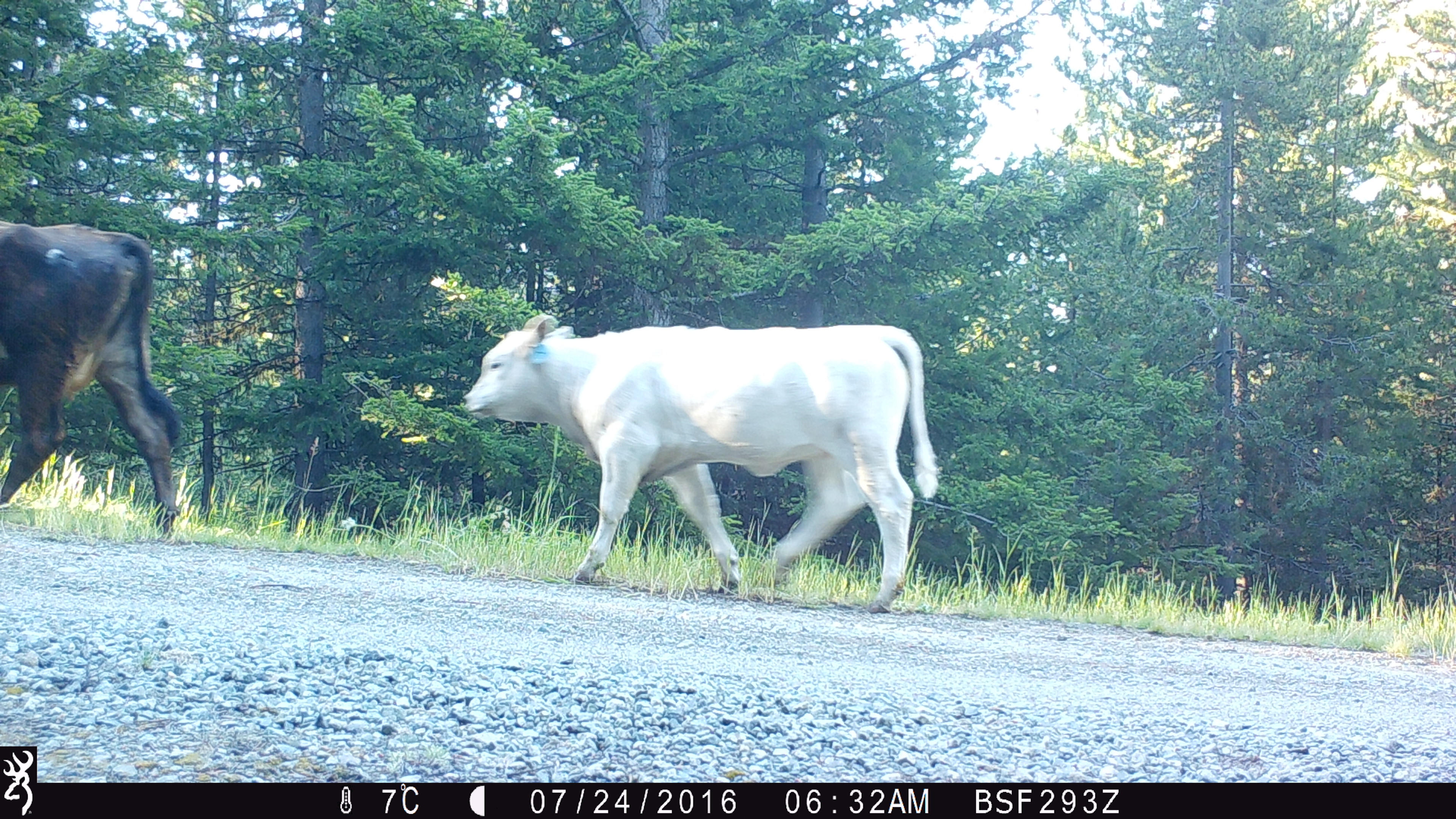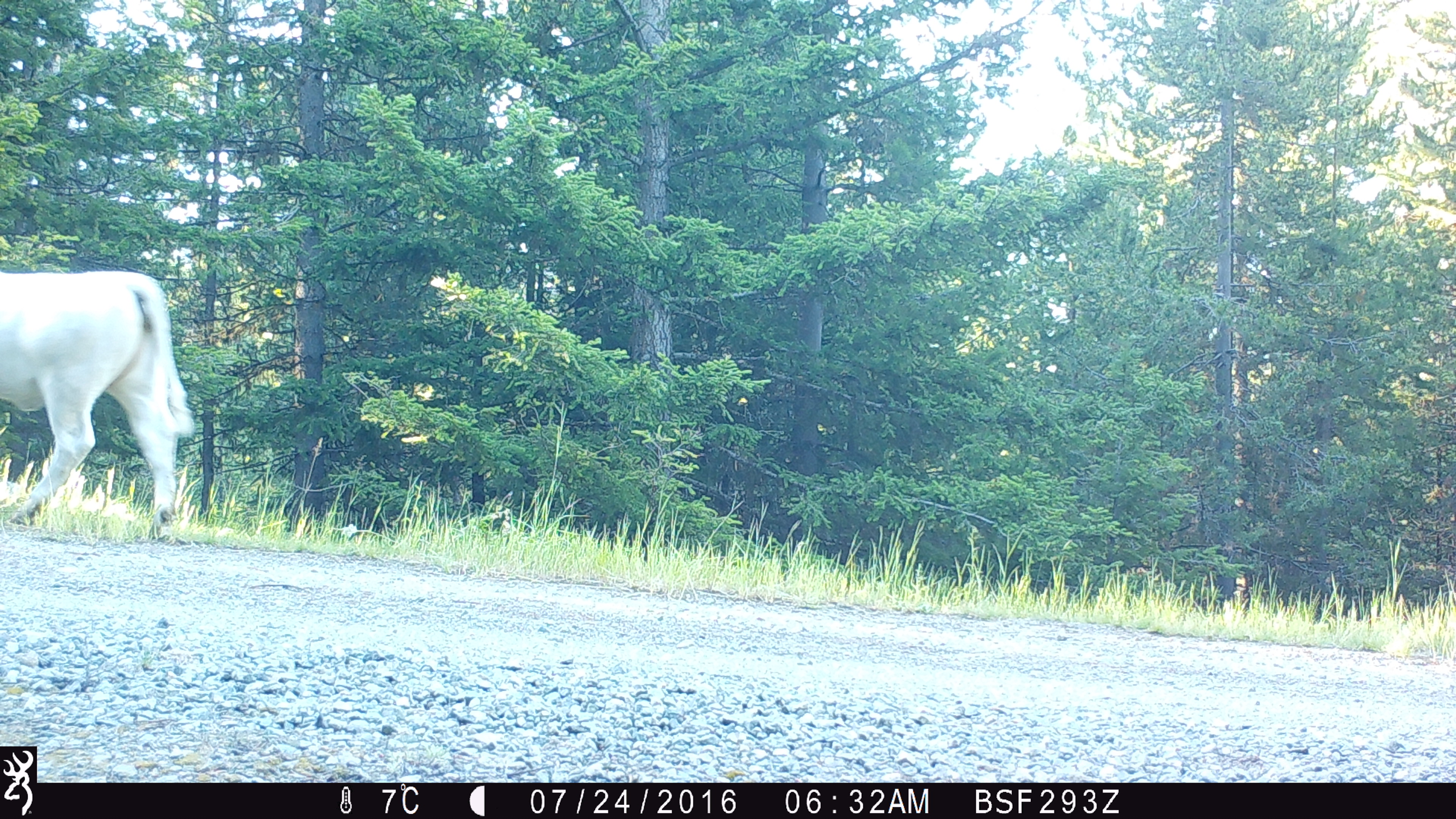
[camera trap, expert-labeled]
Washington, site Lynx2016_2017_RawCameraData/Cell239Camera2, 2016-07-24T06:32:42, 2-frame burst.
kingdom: Animalia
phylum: Chordata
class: Mammalia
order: Artiodactyla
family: Bovidae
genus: Bos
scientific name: Bos taurus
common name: domestic cattle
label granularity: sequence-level